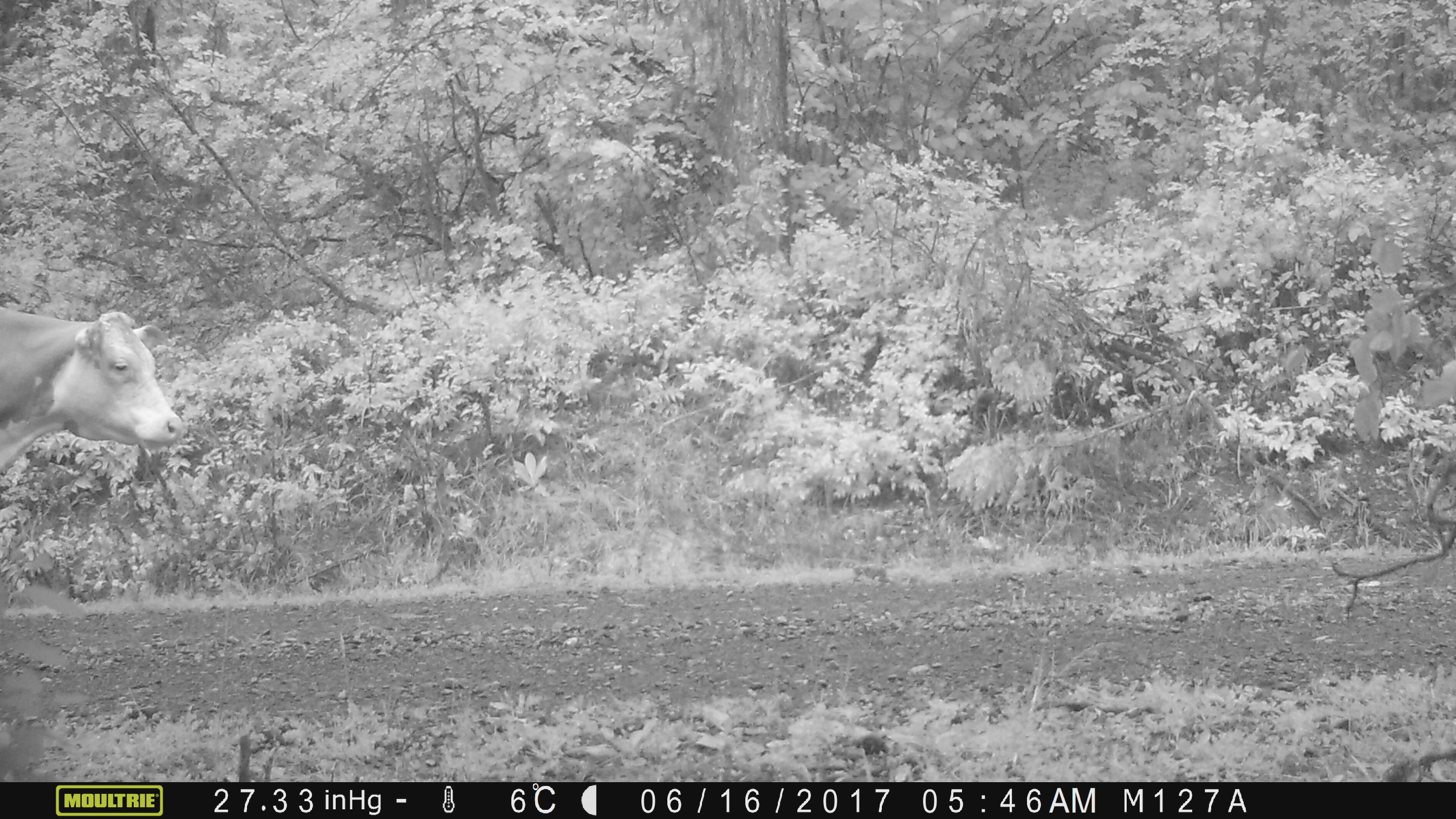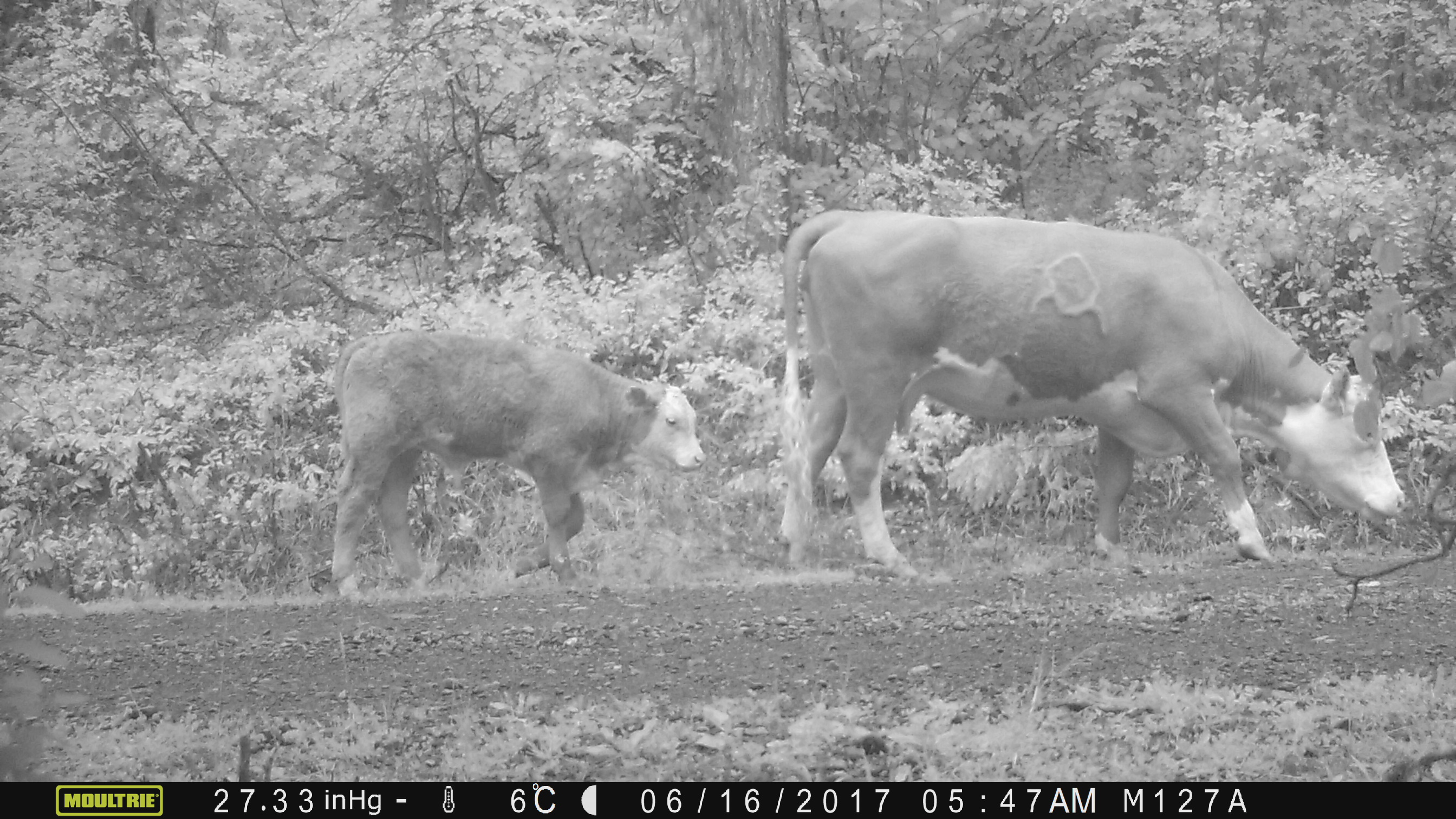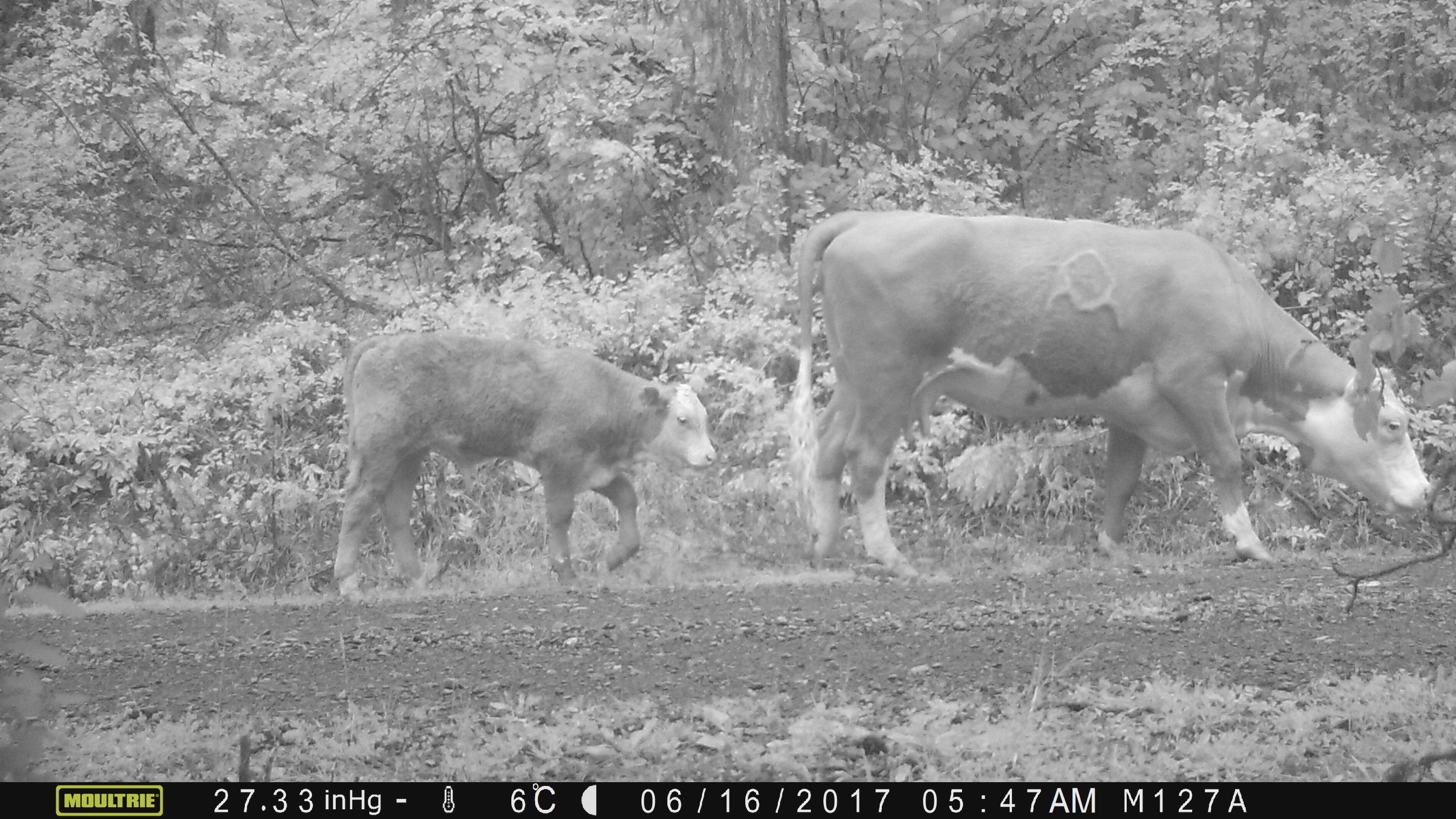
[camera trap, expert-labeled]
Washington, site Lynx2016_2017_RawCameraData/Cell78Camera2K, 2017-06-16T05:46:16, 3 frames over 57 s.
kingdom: Animalia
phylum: Chordata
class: Mammalia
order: Artiodactyla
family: Bovidae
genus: Bos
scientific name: Bos taurus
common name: domestic cattle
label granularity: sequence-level